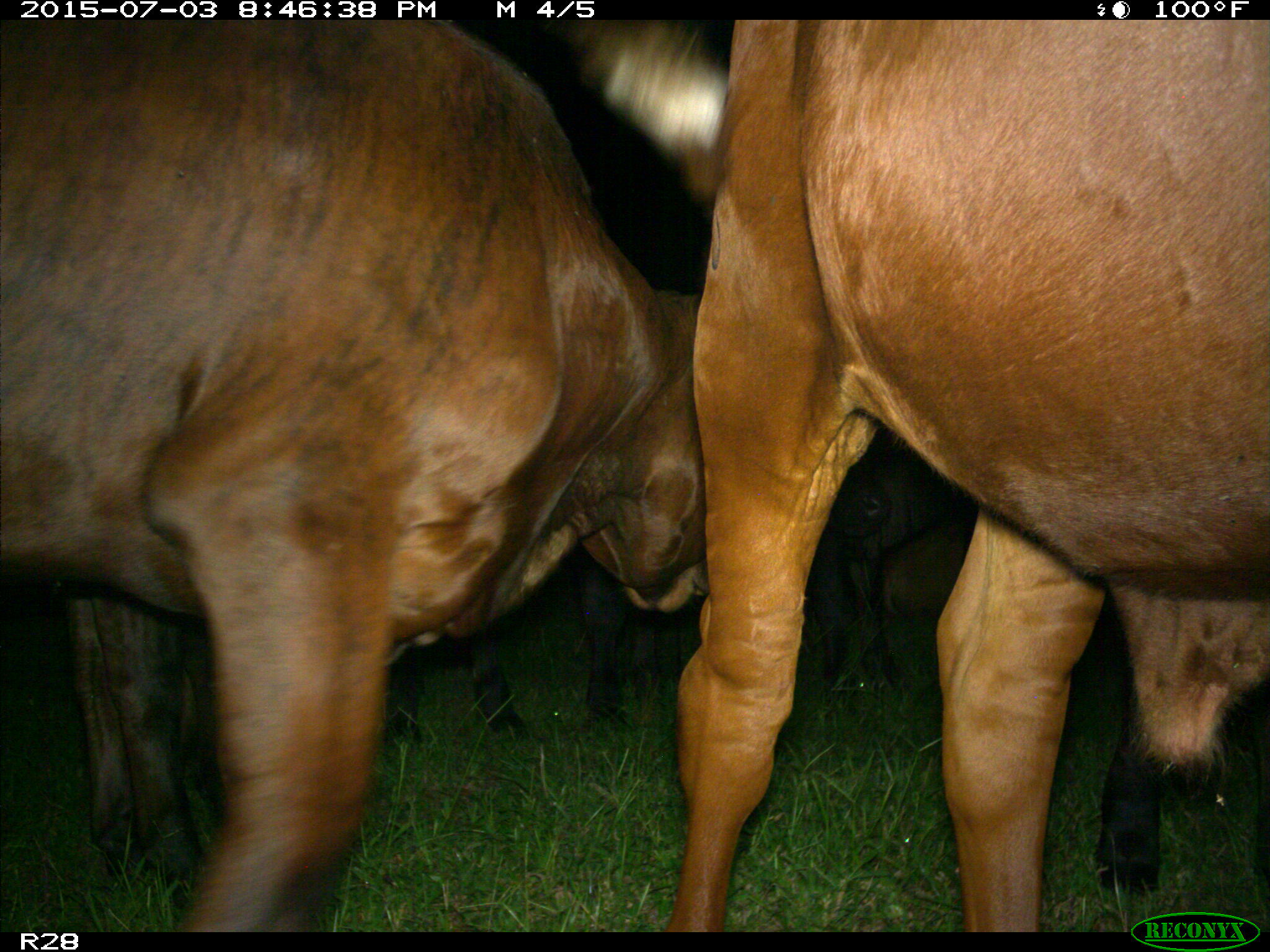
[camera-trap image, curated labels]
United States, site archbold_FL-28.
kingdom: Animalia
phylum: Chordata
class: Mammalia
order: Artiodactyla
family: Bovidae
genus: Bos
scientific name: Bos taurus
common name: domestic cow